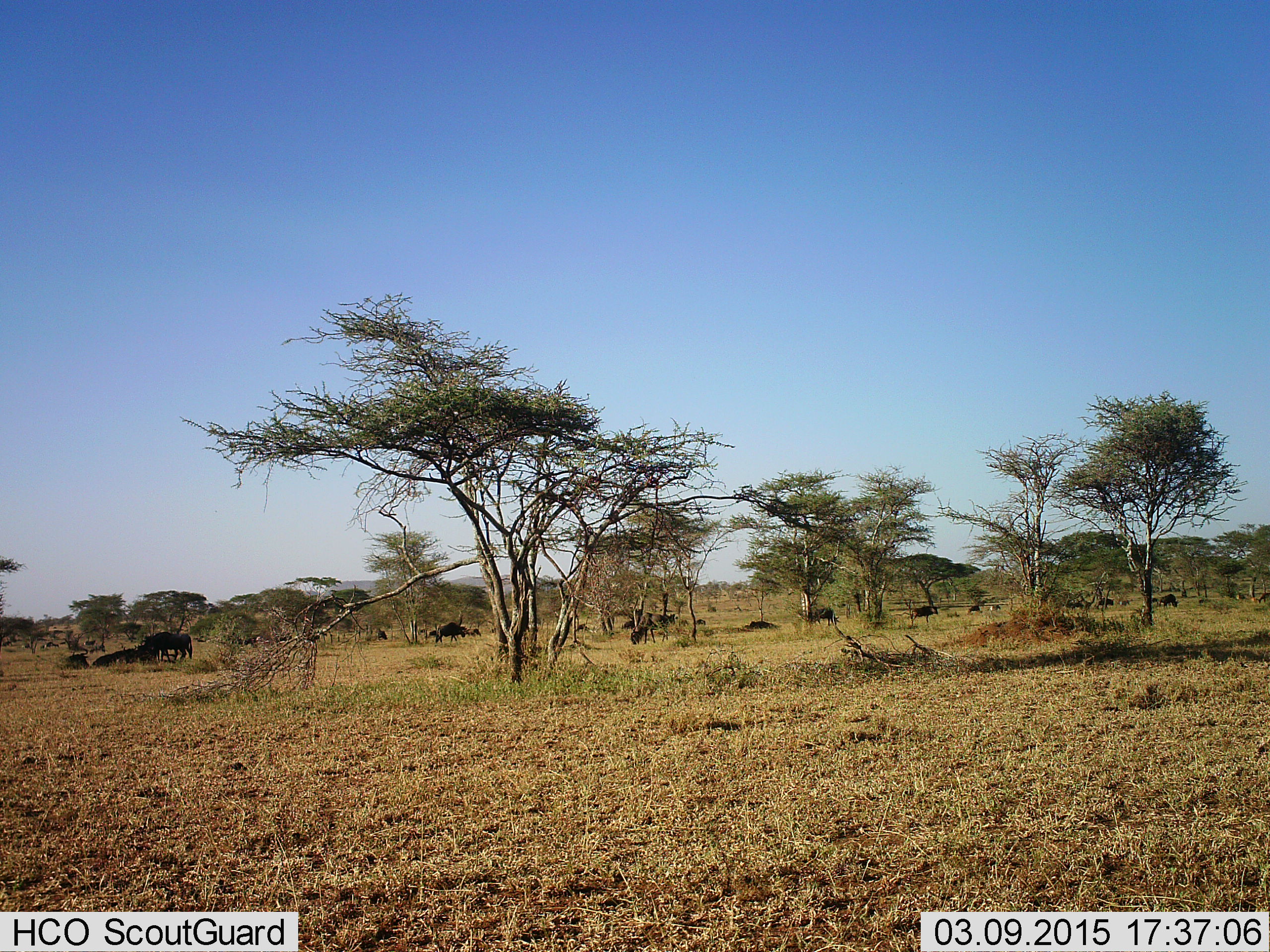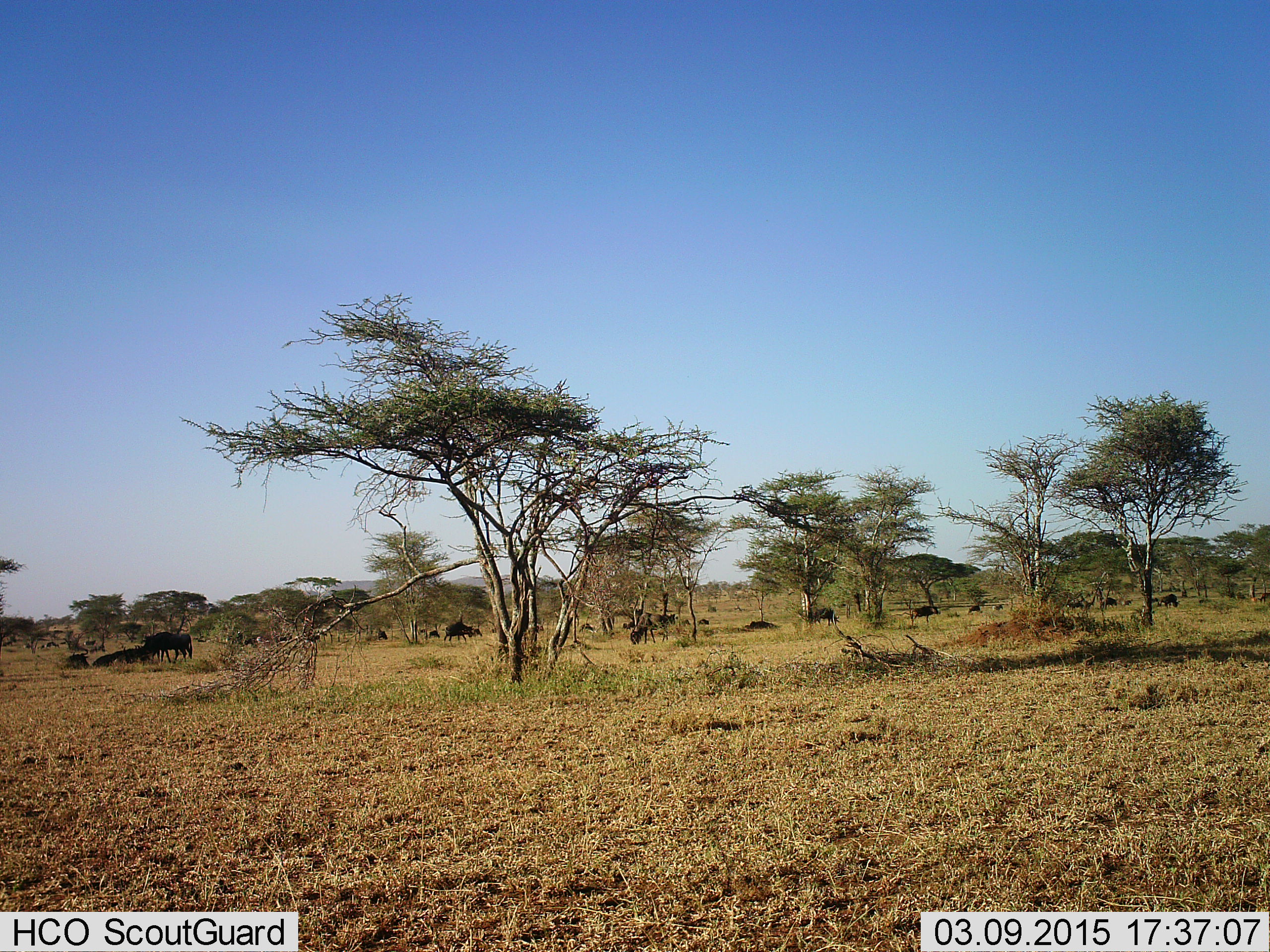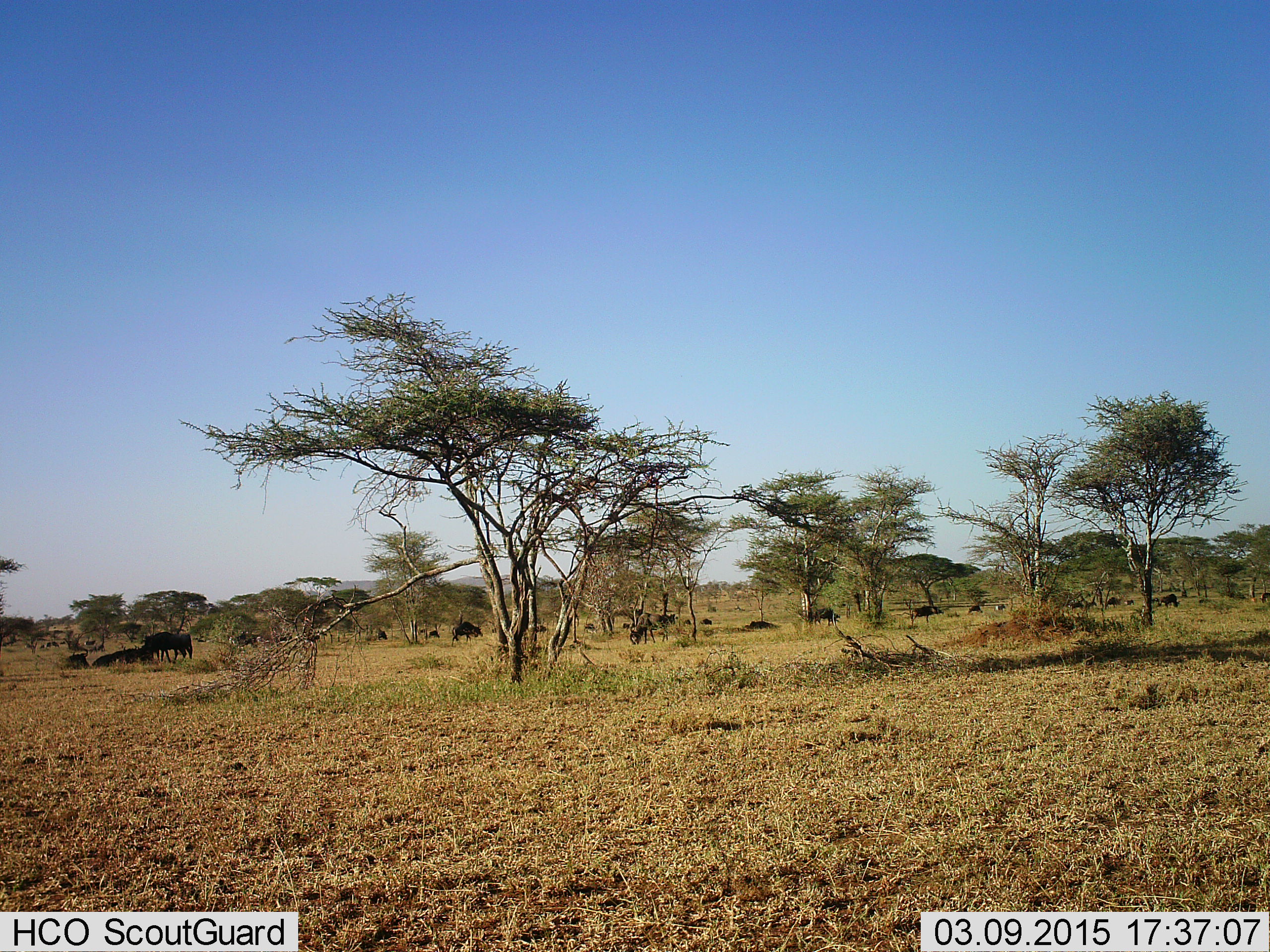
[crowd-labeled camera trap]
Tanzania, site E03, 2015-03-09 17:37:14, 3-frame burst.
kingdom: Animalia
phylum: Chordata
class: Mammalia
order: Artiodactyla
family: Bovidae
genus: Connochaetes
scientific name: Connochaetes taurinus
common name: blue wildebeest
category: wildebeest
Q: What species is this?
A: Wildebeest (blue wildebeest) (Connochaetes taurinus).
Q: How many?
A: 11-50.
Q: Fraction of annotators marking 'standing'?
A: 60%.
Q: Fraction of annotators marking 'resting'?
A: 50%.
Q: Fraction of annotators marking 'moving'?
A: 80%.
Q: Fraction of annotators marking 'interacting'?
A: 0%.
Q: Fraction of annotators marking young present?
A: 0%.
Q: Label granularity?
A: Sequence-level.